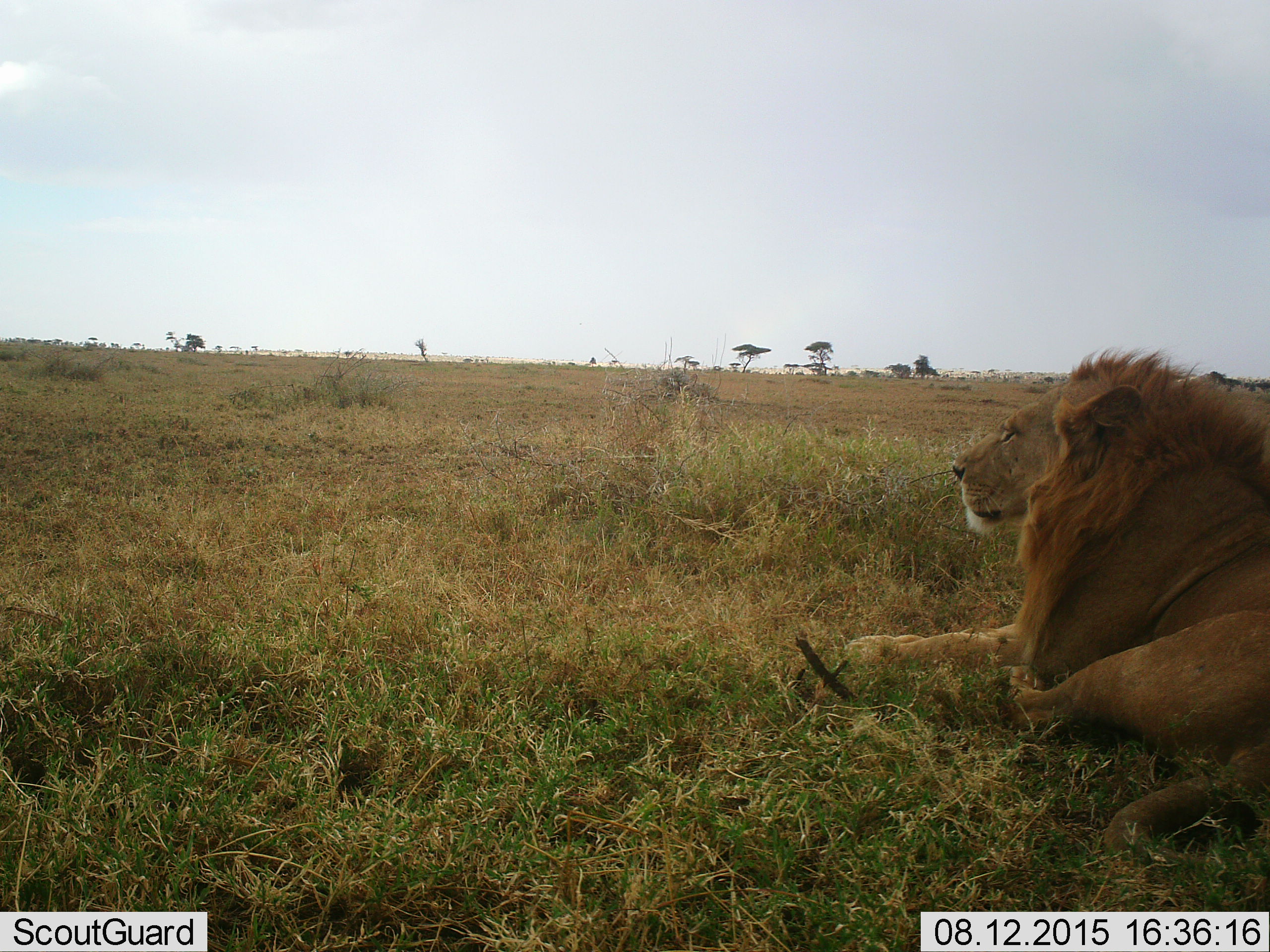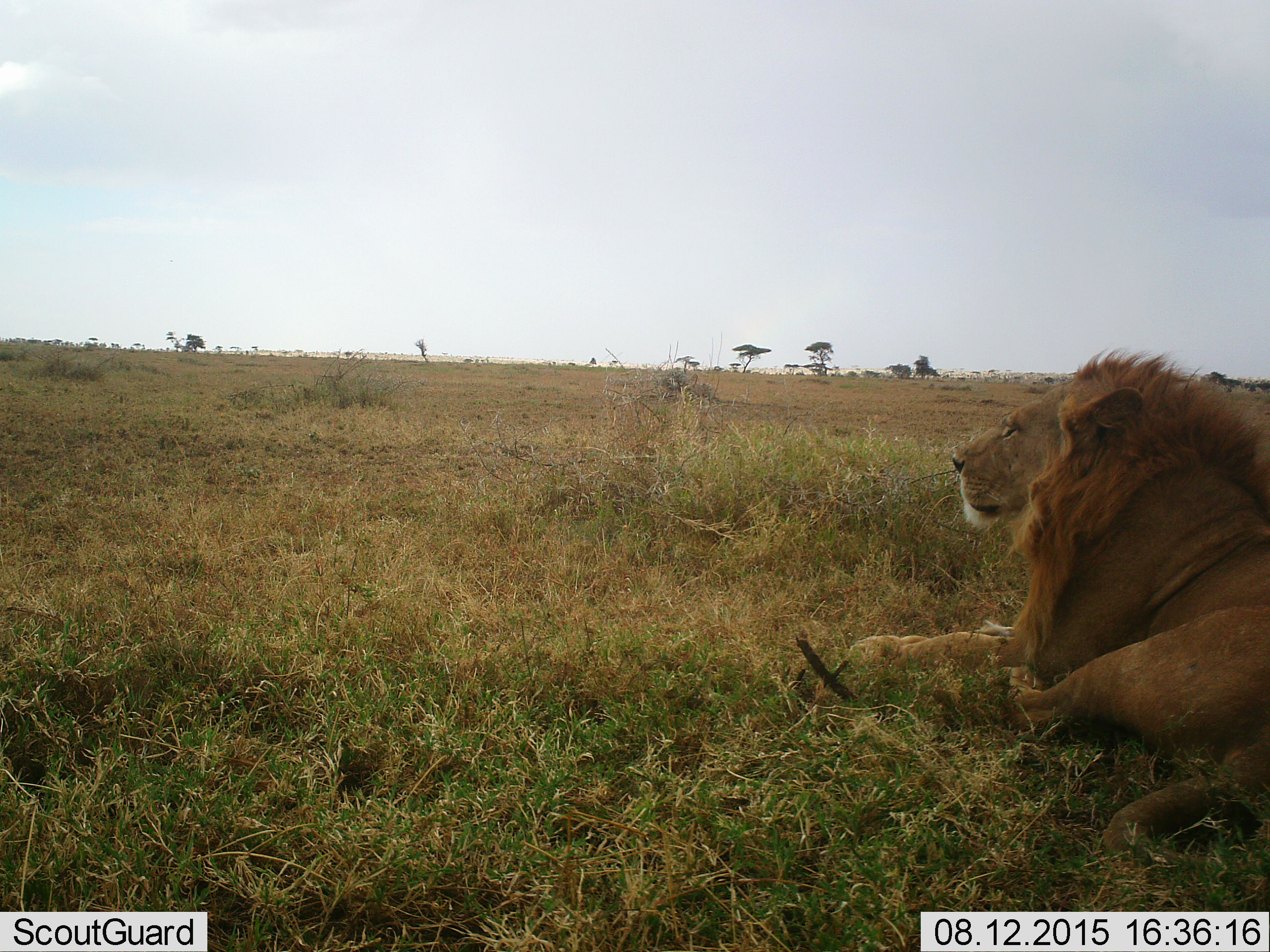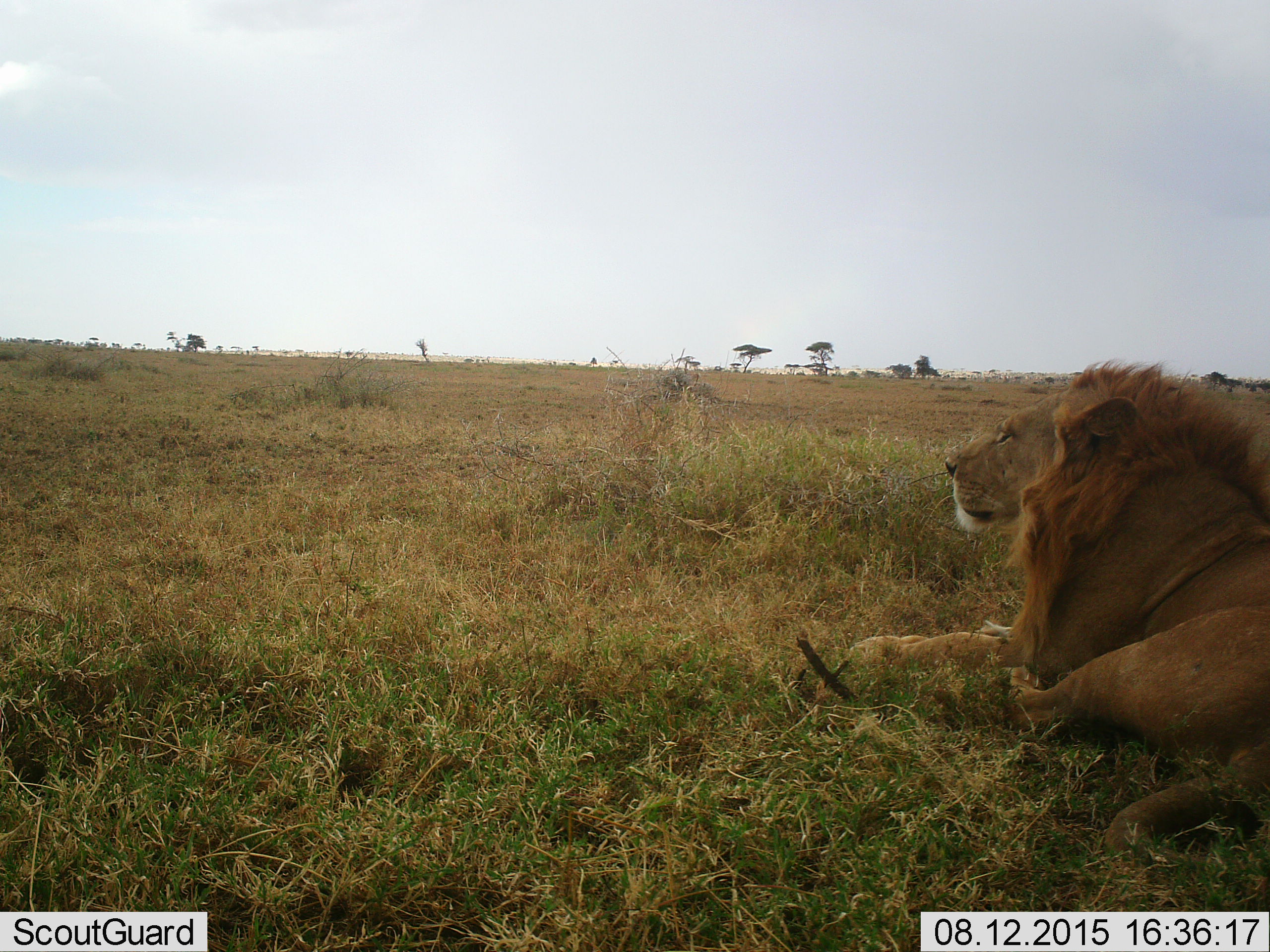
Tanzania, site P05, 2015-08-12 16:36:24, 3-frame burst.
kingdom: Animalia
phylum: Chordata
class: Mammalia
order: Carnivora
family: Felidae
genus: Panthera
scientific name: Panthera leo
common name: lion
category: lionmale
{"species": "lionmale (lion) (Panthera leo)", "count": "1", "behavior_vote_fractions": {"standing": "0%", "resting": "100%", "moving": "0%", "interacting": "0%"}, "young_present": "0%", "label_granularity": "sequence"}